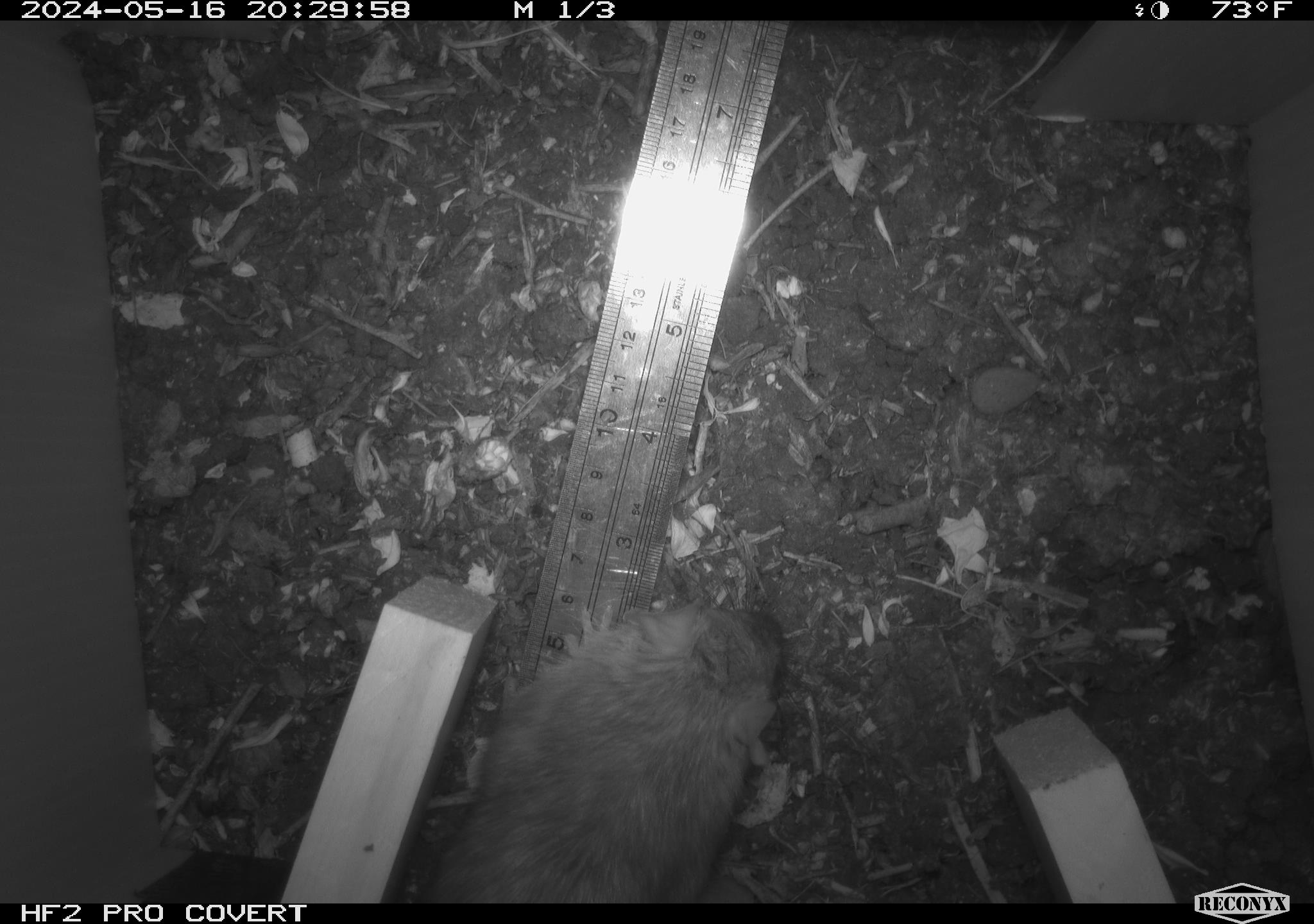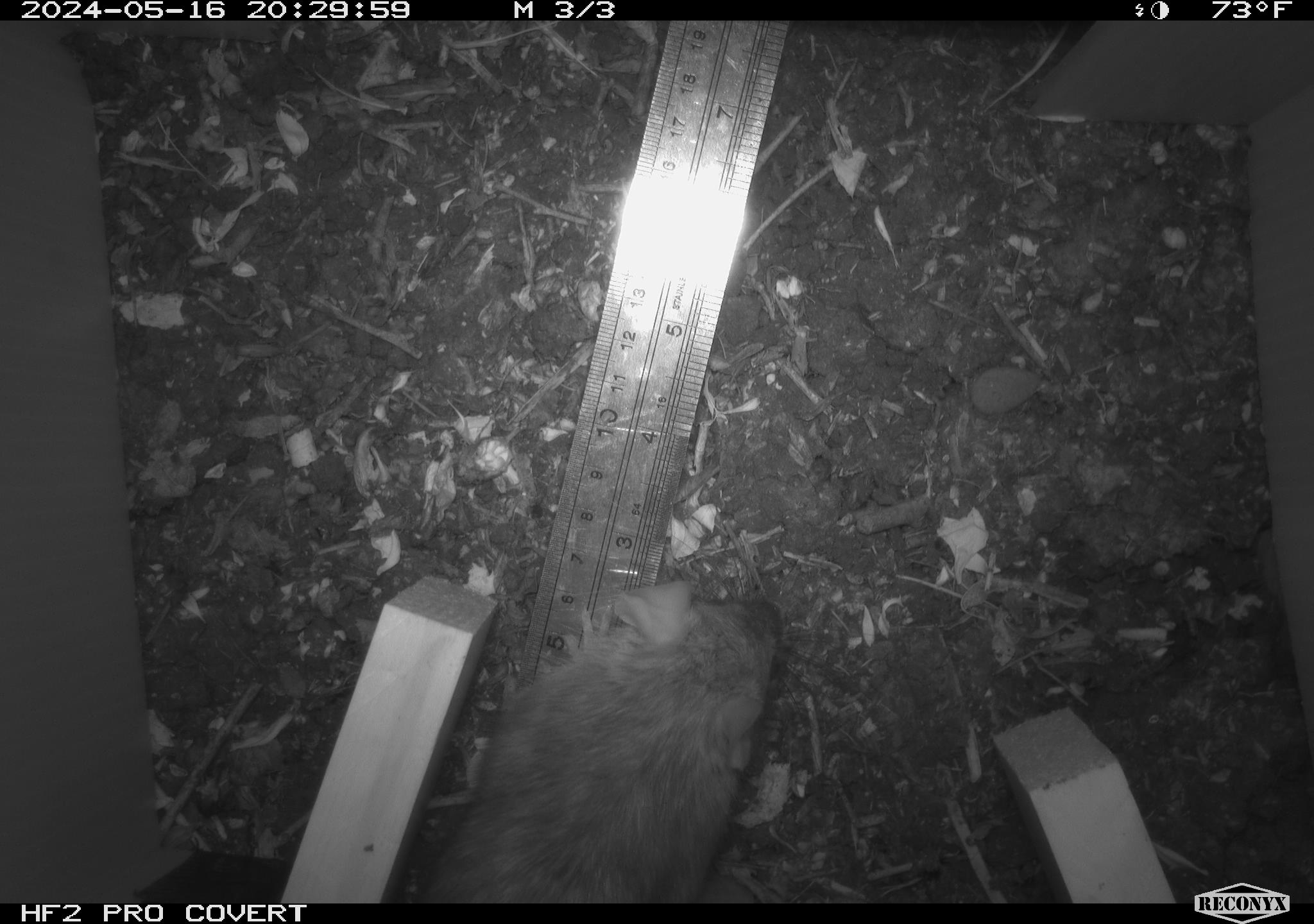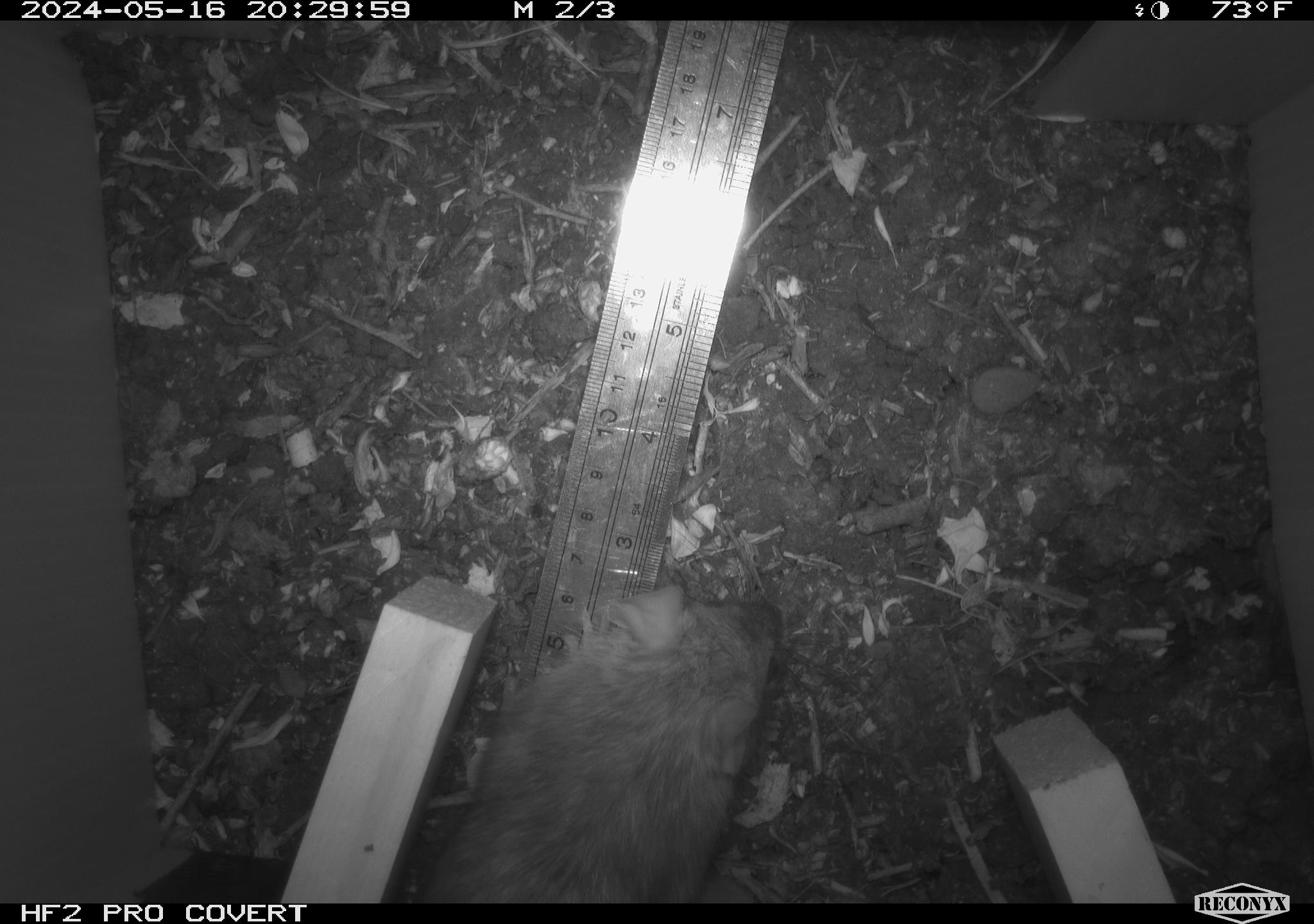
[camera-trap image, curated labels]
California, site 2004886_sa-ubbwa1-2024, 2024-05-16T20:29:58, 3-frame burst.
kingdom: Animalia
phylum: Chordata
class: Mammalia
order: Rodentia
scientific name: Rodentia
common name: woodrat or rat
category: woodrat or rat species